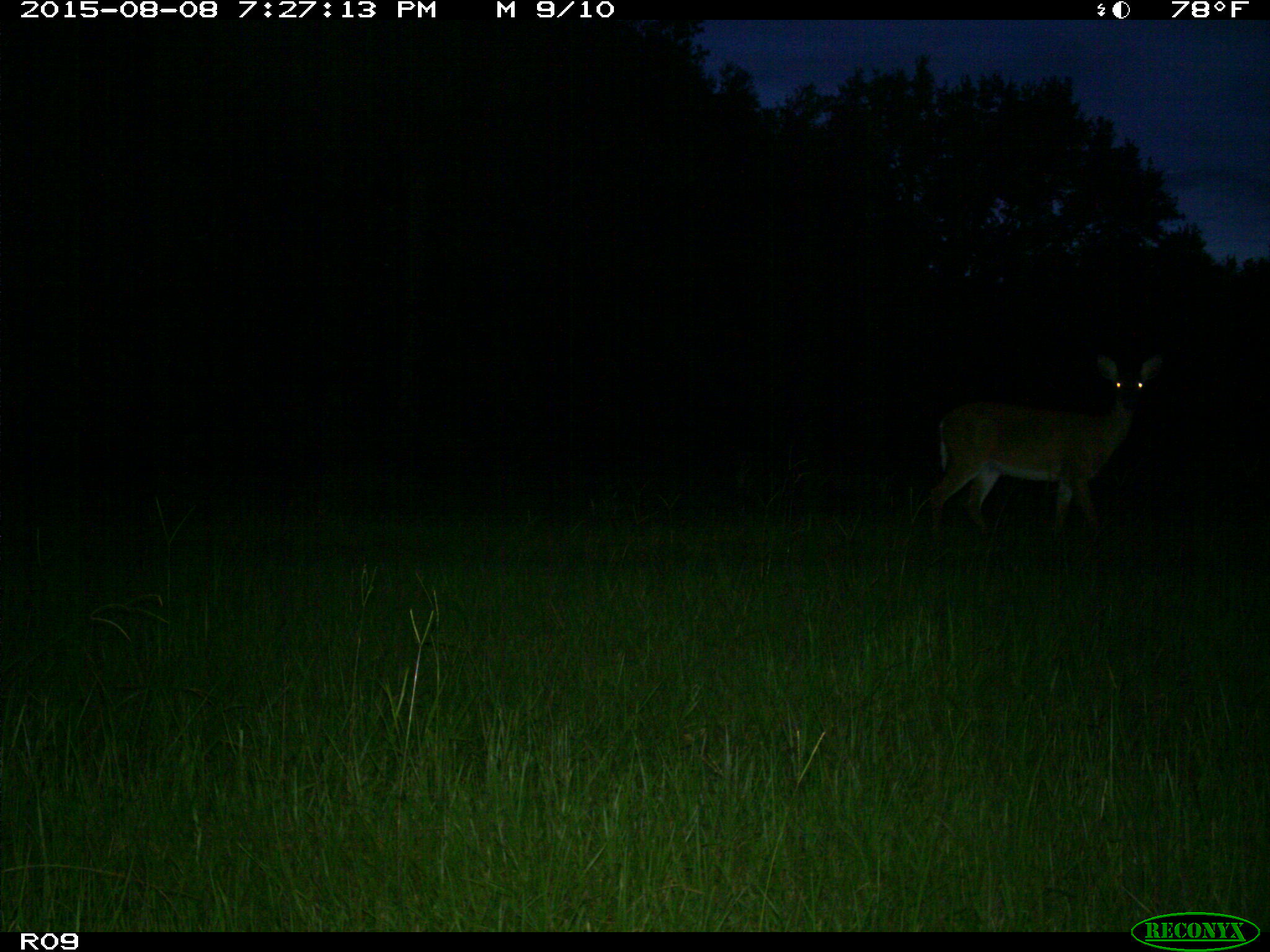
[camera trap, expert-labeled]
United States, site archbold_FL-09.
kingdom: Animalia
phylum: Chordata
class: Mammalia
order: Artiodactyla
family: Cervidae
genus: Odocoileus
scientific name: Odocoileus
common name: deer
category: unidentified deer